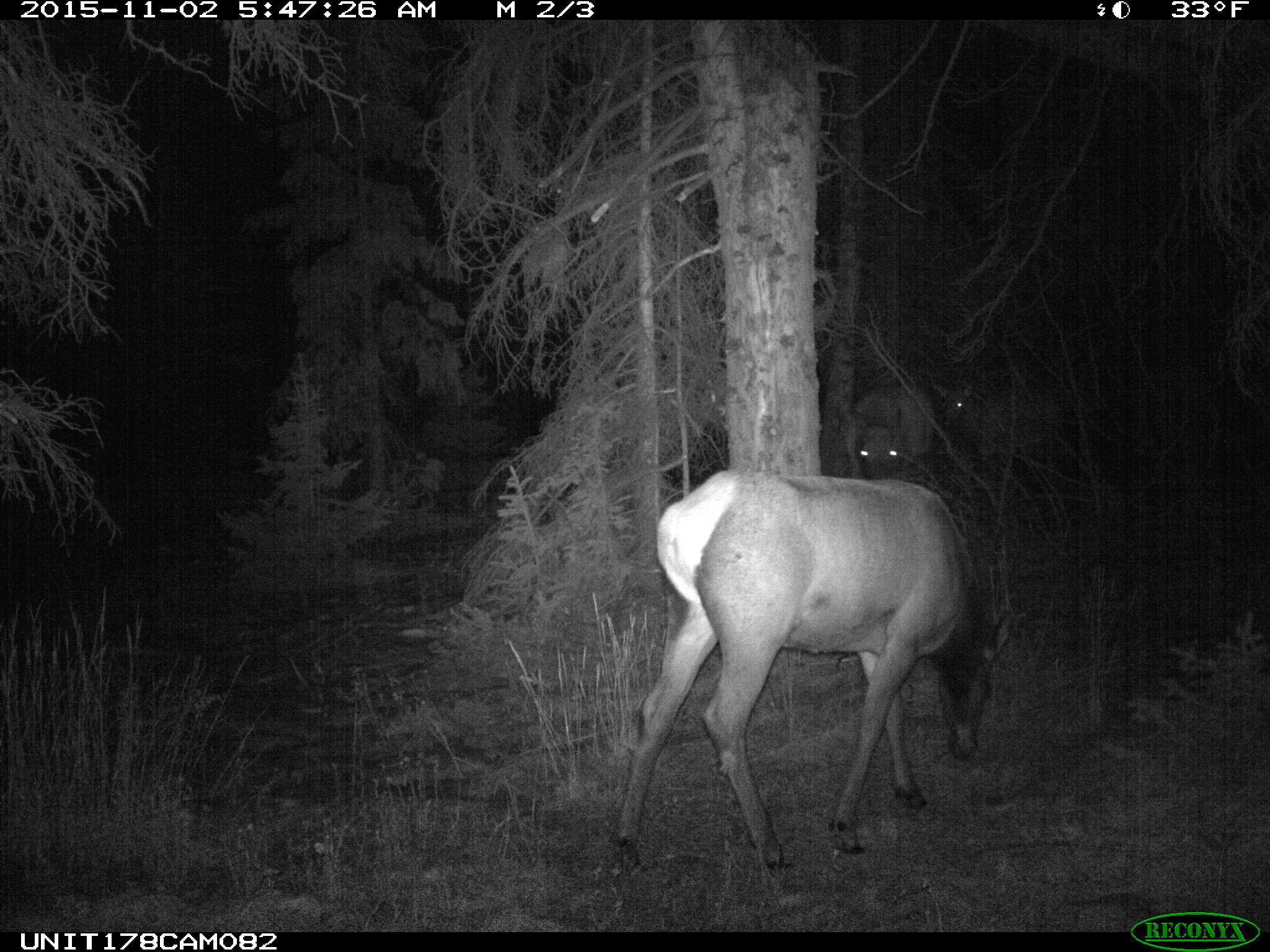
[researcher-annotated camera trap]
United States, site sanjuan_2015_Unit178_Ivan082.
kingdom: Animalia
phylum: Chordata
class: Mammalia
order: Artiodactyla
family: Cervidae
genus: Cervus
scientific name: Cervus elaphus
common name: red deer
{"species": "Cervus elaphus (red deer)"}